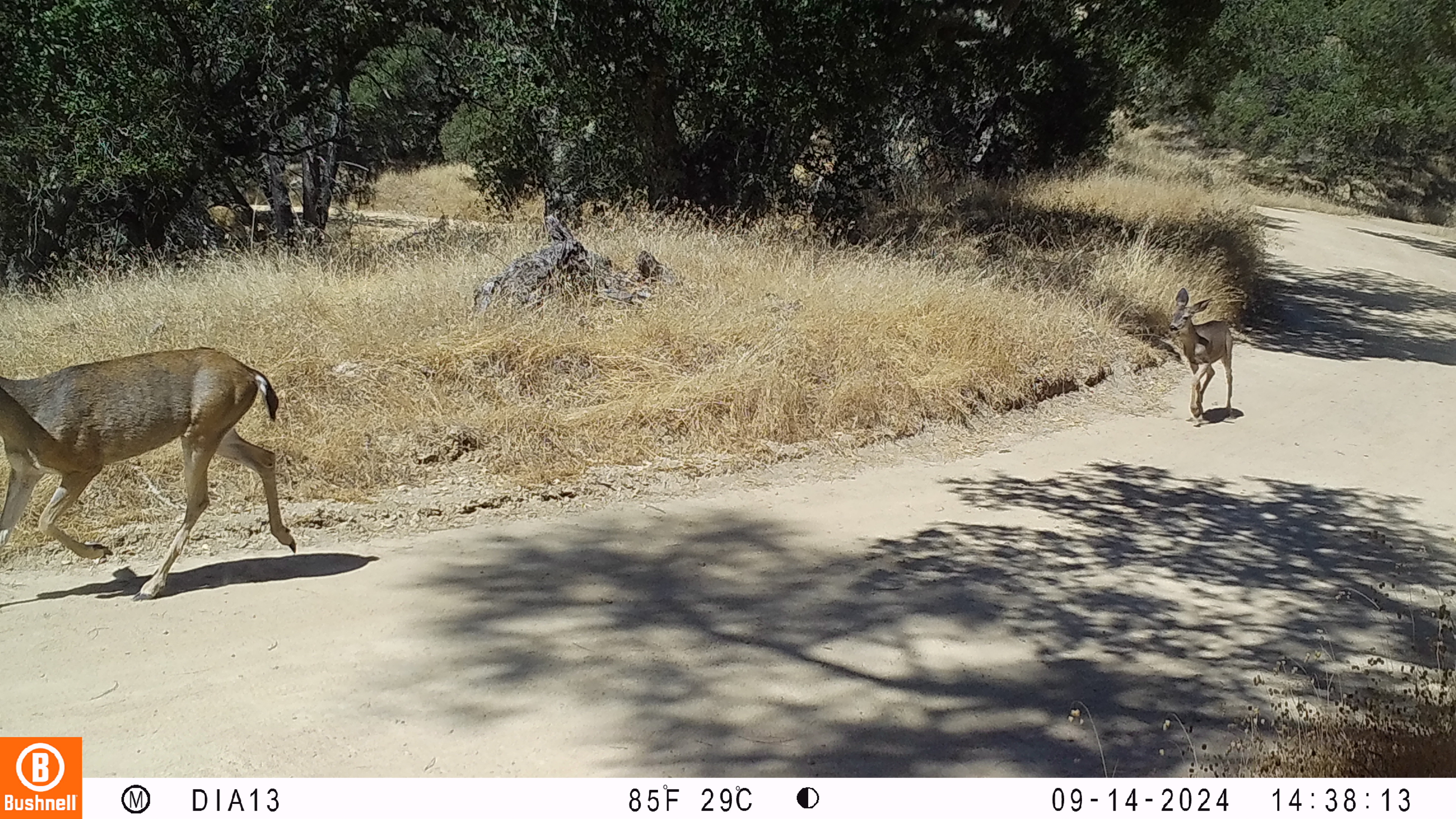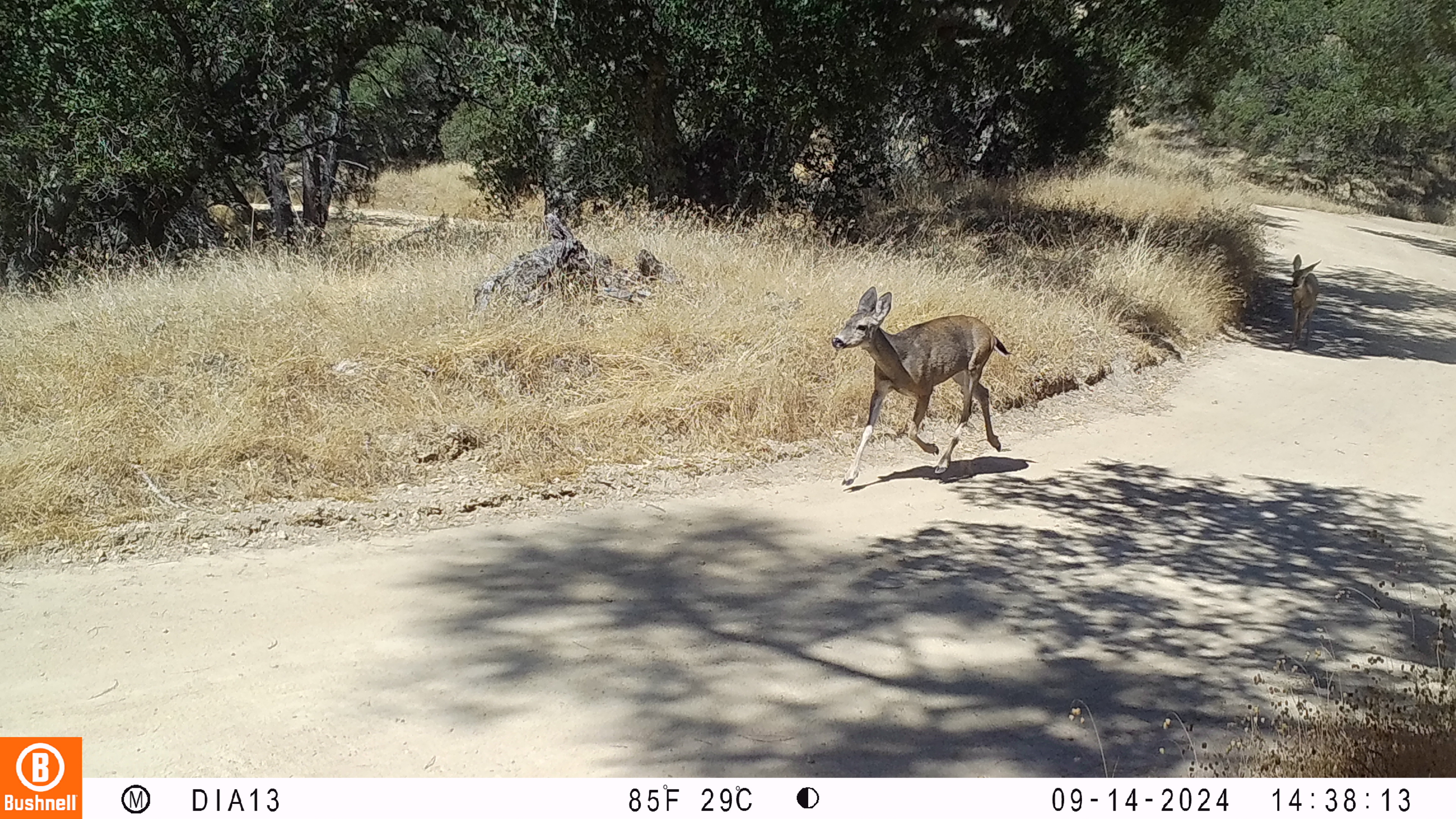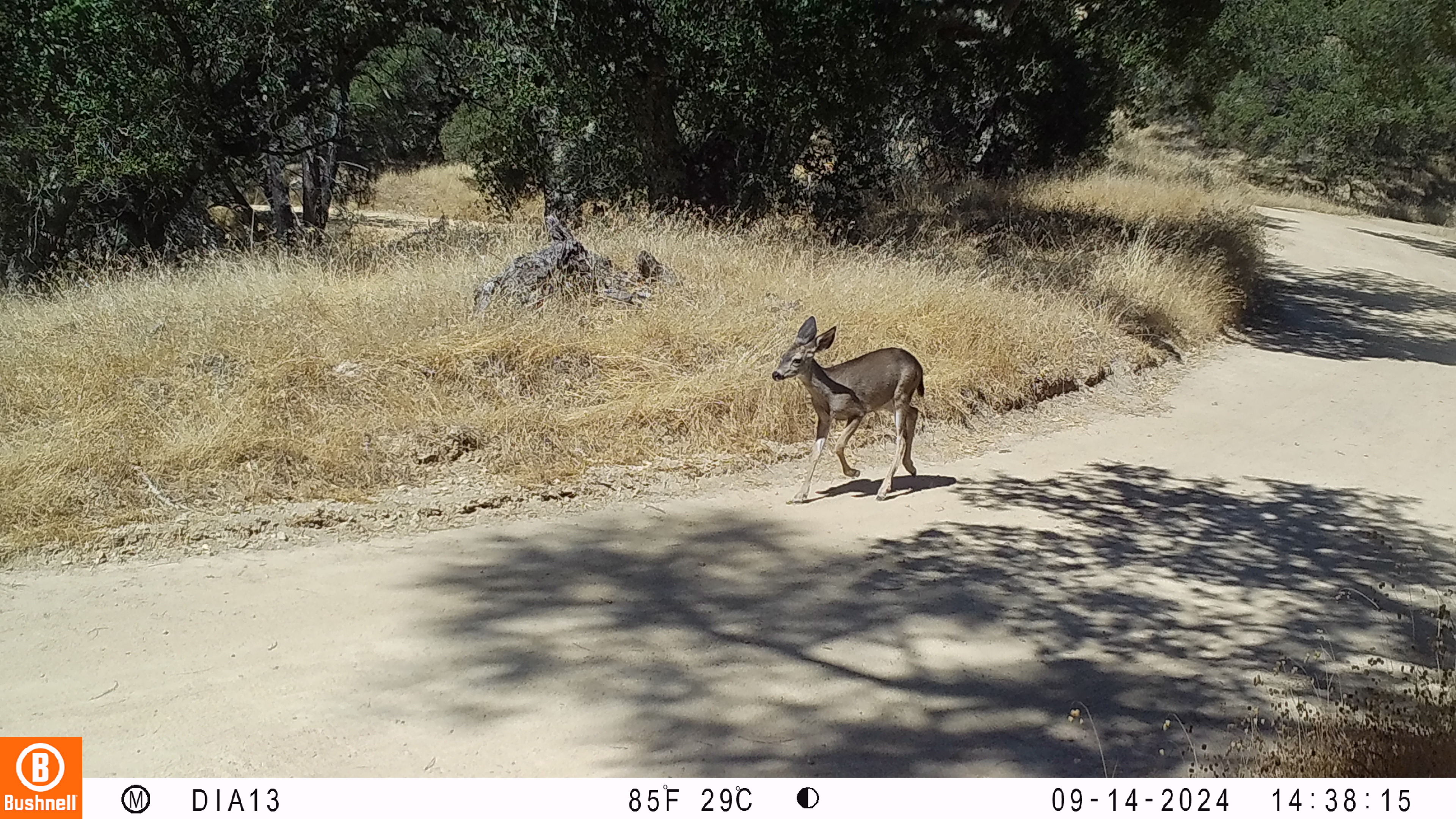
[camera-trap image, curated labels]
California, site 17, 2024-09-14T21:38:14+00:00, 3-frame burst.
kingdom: Animalia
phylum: Chordata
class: Mammalia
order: Artiodactyla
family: Cervidae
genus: Odocoileus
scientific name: Odocoileus hemionus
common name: mule deer